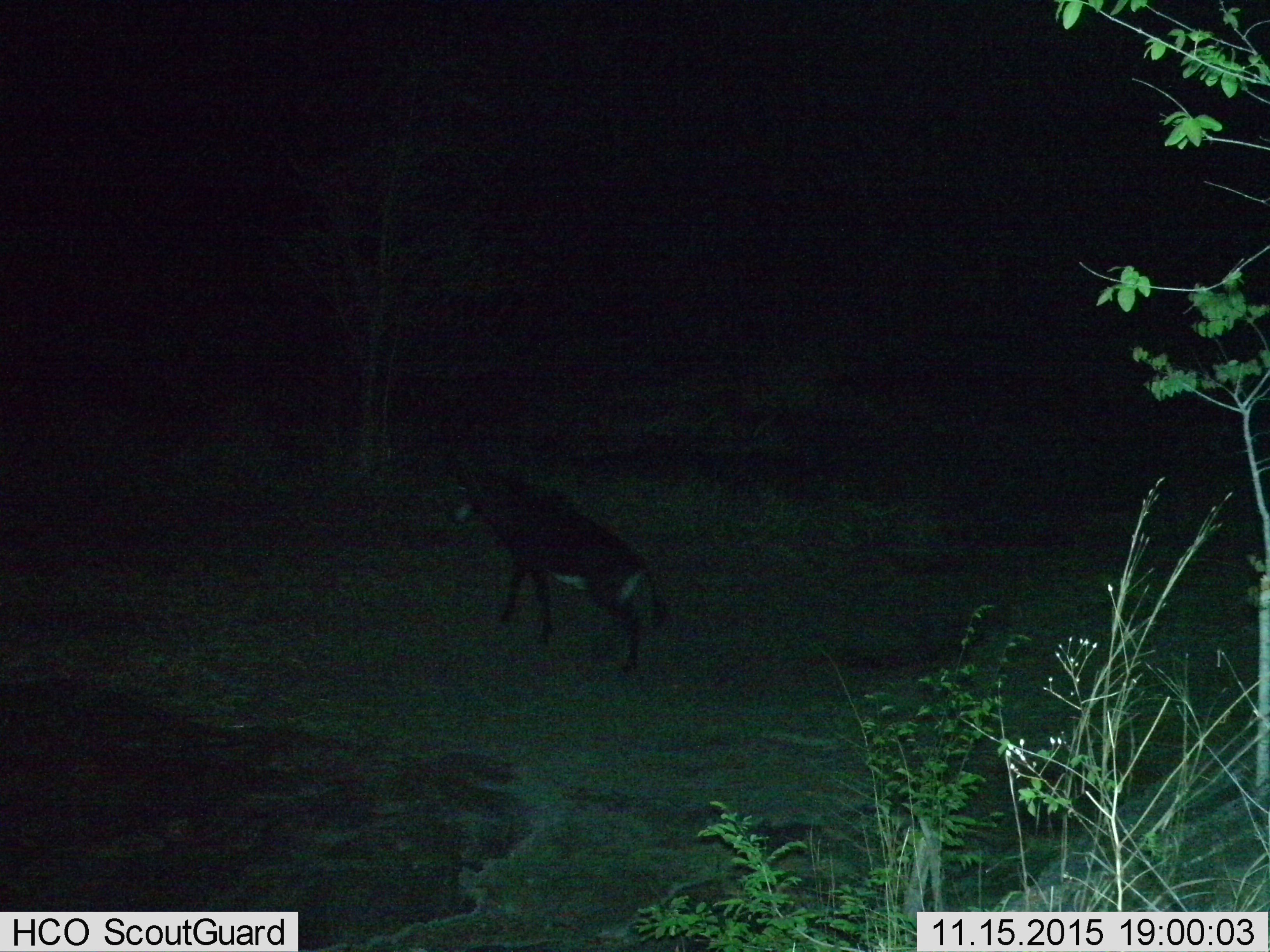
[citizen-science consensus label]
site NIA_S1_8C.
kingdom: Animalia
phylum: Chordata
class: Mammalia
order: Artiodactyla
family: Bovidae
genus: Hippotragus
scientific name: Hippotragus niger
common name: sable antelope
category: sable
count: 1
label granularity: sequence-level